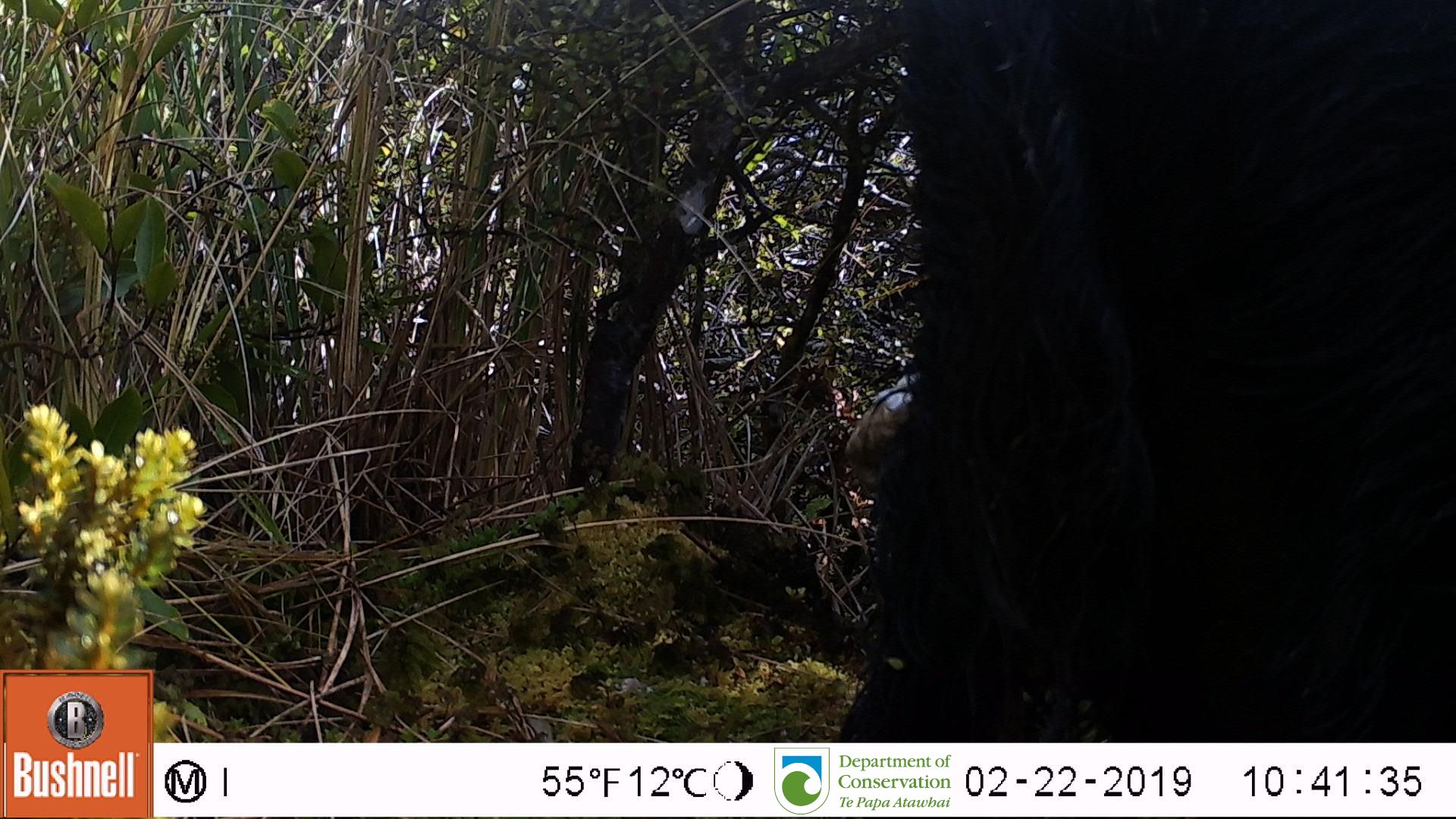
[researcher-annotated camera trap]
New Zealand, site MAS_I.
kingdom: Animalia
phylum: Chordata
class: Mammalia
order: Artiodactyla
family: Suidae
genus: Sus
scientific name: Sus scrofa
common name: pig